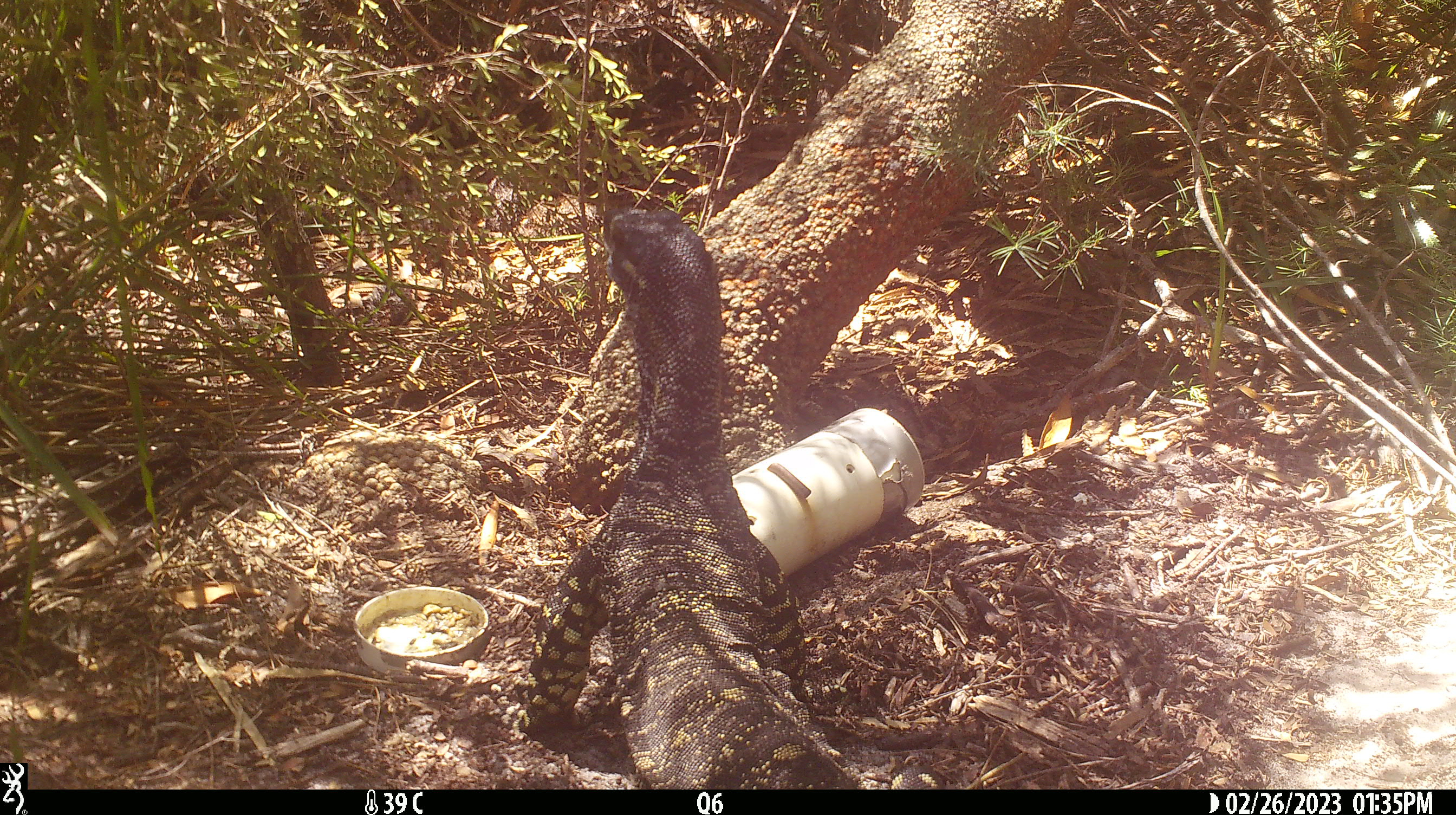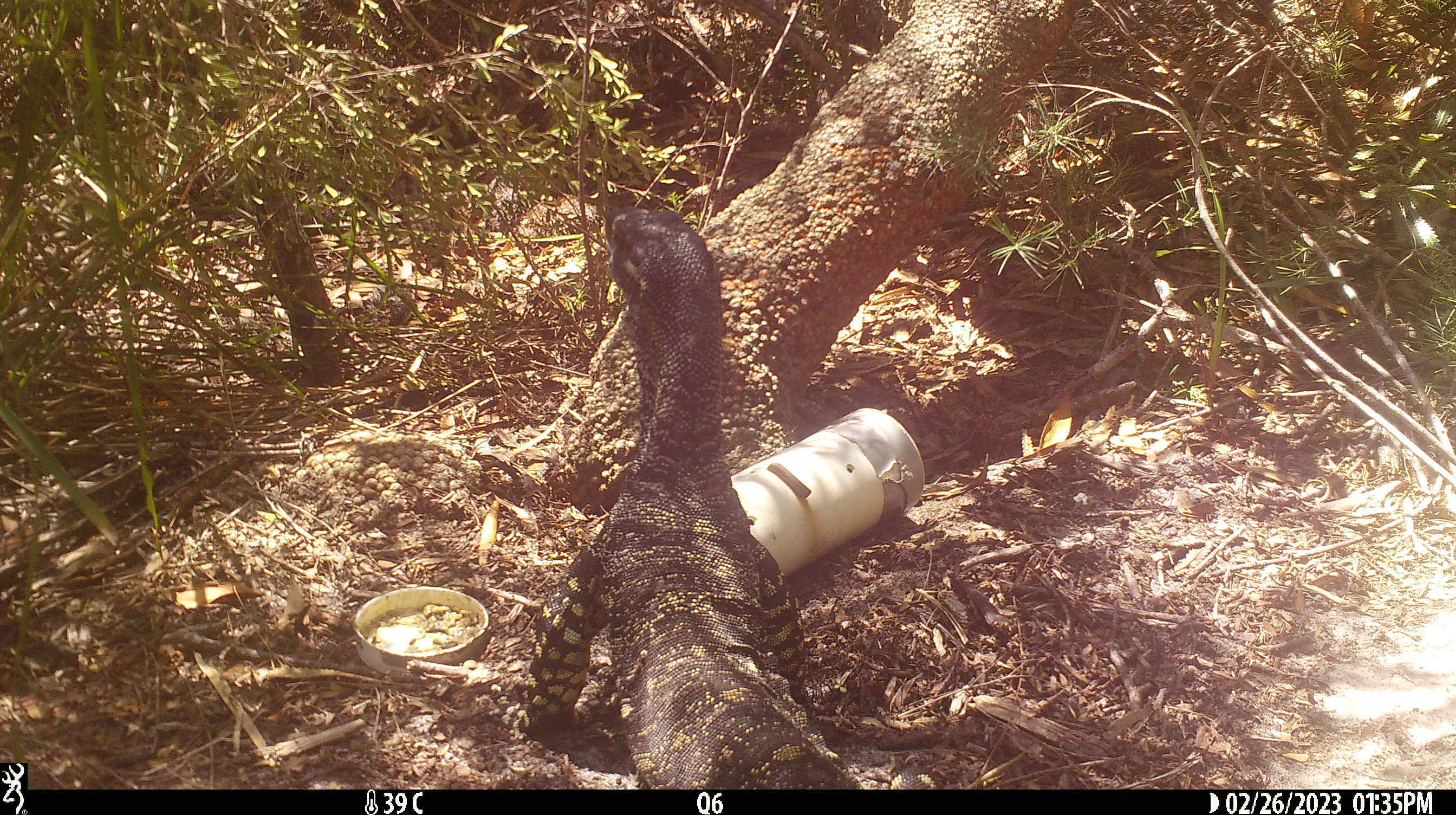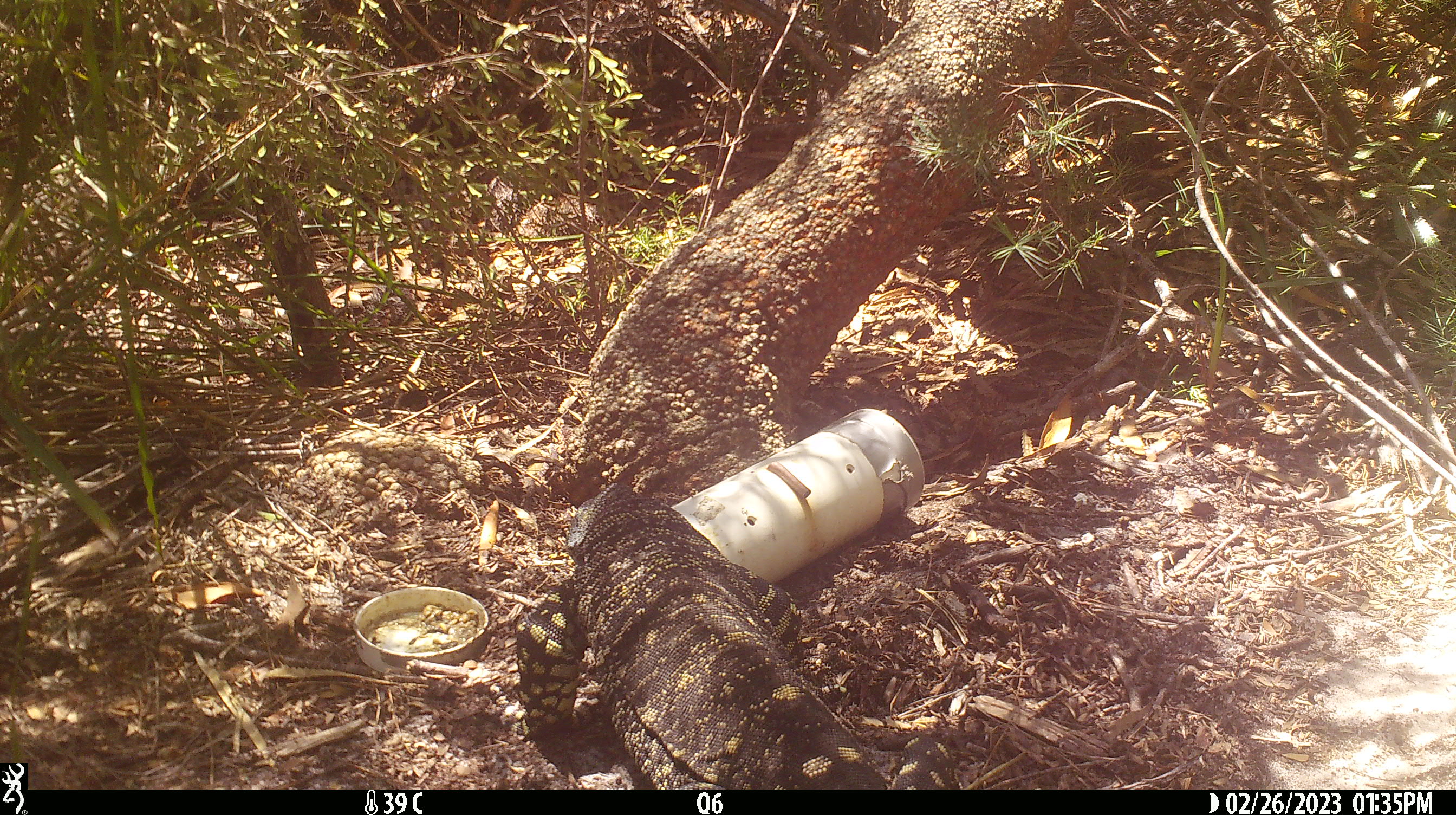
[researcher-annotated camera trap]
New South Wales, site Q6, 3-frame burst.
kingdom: Animalia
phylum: Chordata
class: Reptilia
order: Squamata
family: Varanidae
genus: Varanus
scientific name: Varanus varius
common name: lace monitor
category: goanna